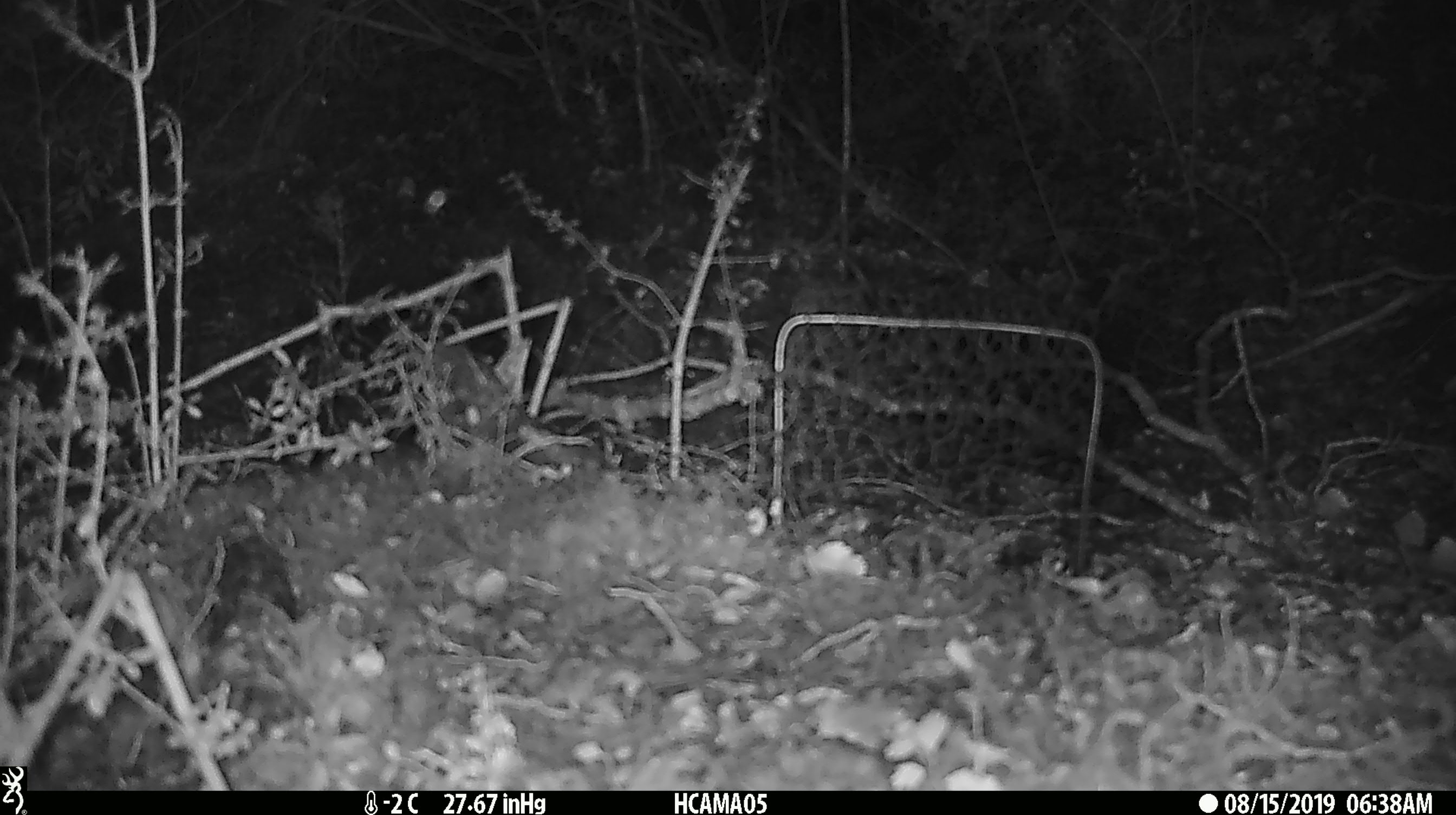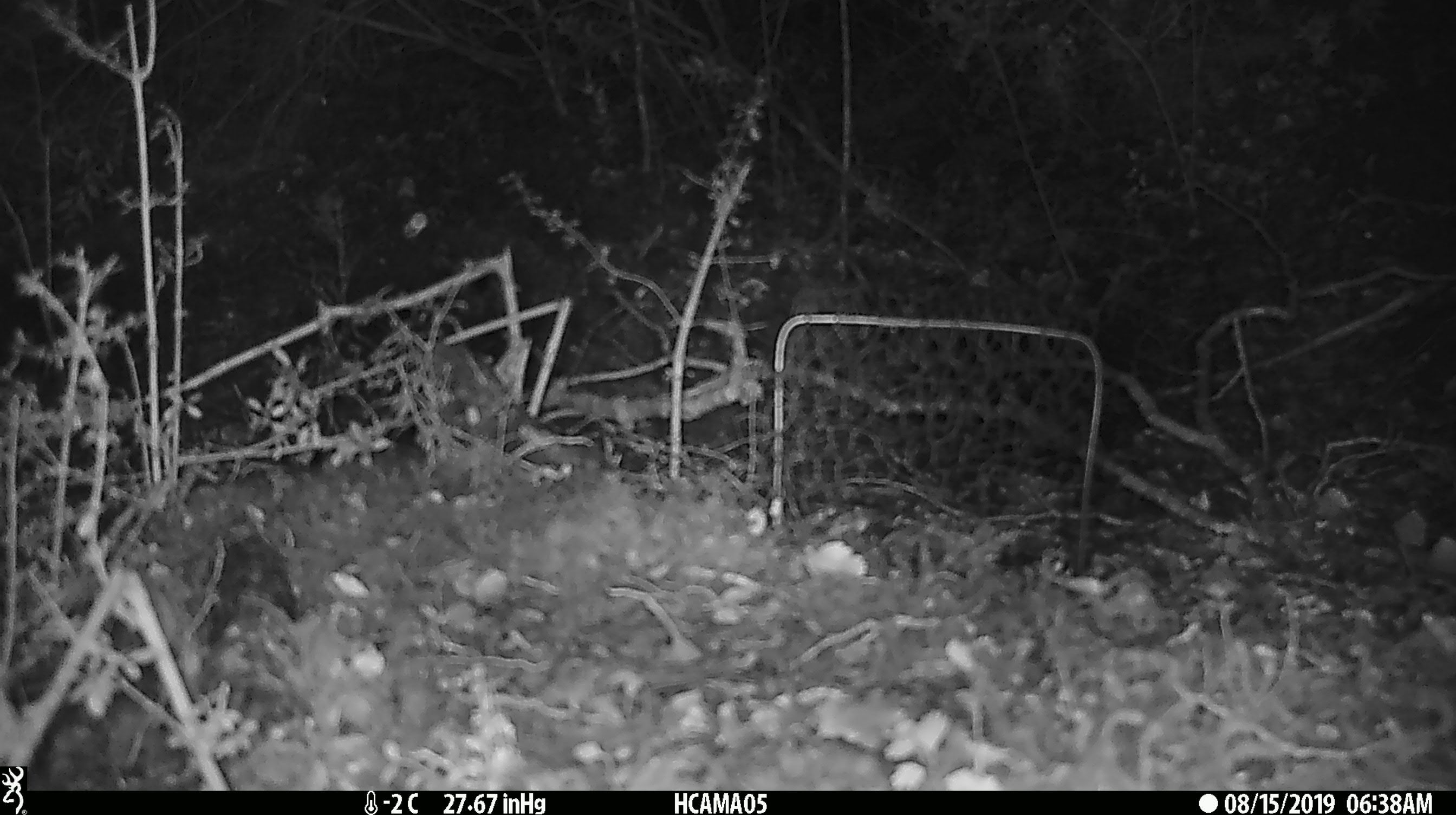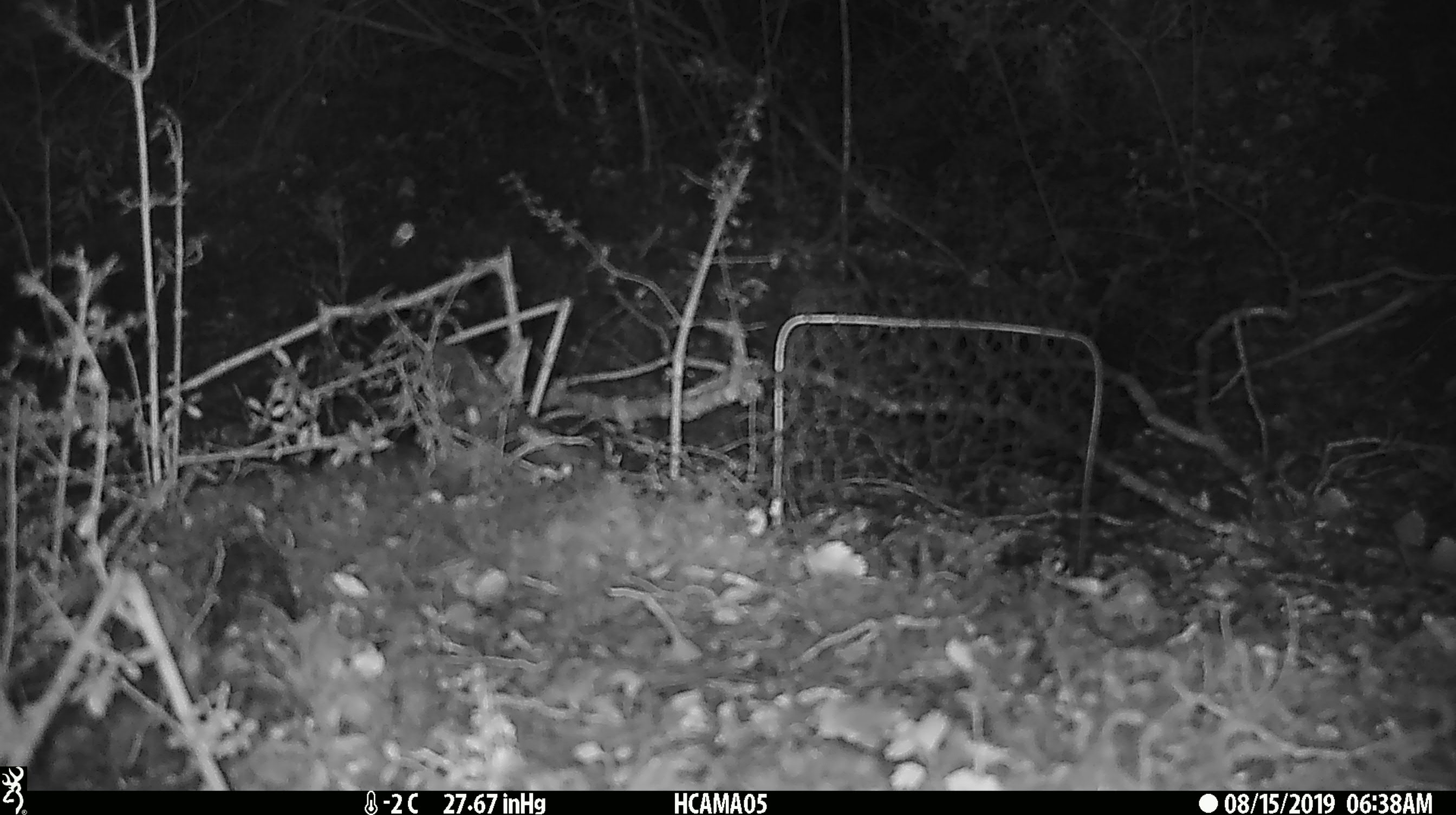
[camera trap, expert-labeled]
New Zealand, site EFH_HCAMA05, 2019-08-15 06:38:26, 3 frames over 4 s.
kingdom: Animalia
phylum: Arthropoda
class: Insecta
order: Lepidoptera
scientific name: Lepidoptera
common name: moth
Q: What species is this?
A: Moth (Lepidoptera).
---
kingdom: Animalia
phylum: Chordata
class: Aves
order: Passeriformes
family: Turdidae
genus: Turdus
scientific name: Turdus merula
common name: eurasian blackbird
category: blackbird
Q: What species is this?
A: Blackbird (eurasian blackbird) (Turdus merula).